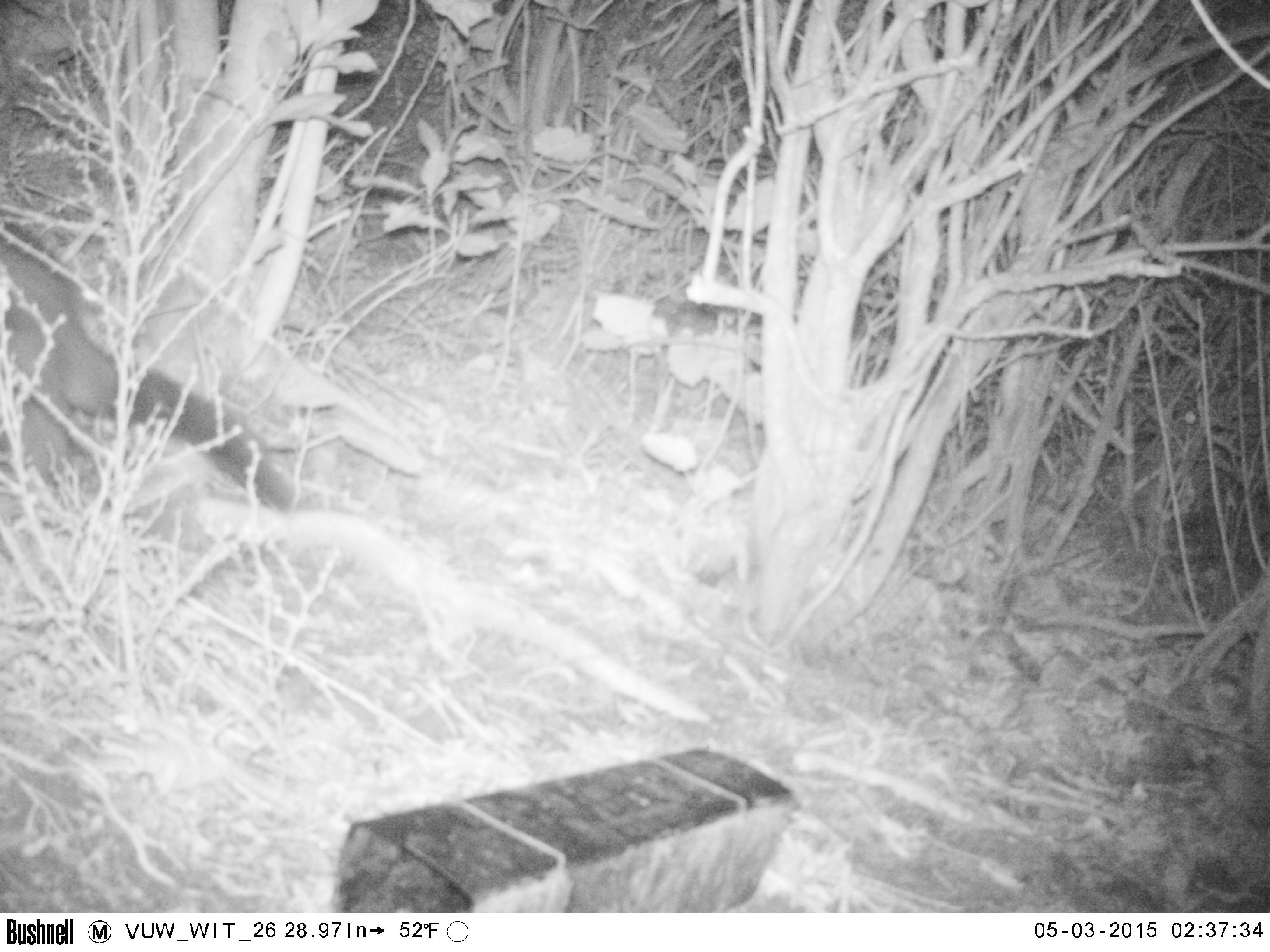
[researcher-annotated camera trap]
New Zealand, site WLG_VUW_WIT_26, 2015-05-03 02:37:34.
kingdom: Animalia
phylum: Chordata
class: Mammalia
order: Diprotodontia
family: Phalangeridae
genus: Trichosurus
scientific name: Trichosurus vulpecula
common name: common brushtail possum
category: possum